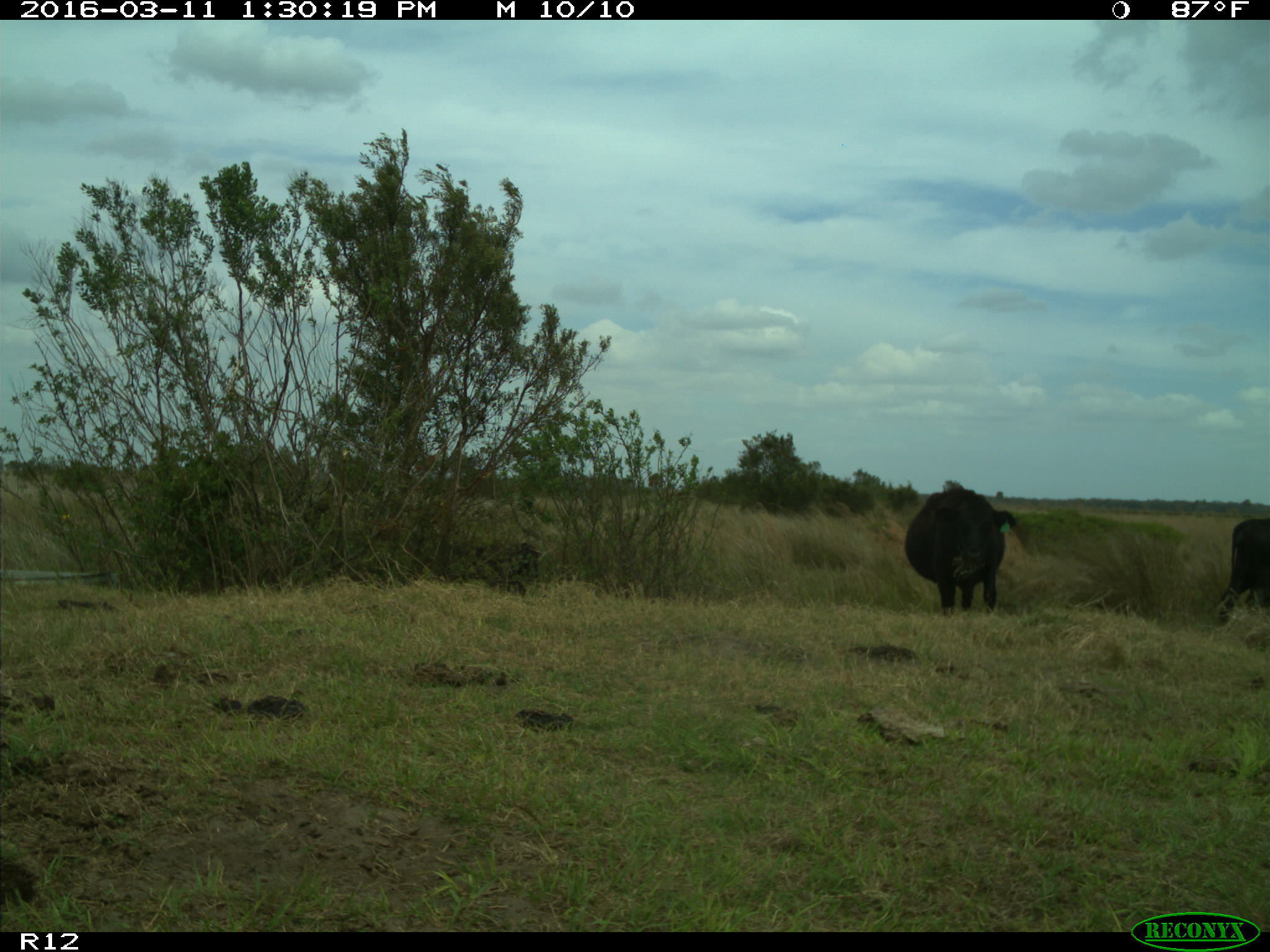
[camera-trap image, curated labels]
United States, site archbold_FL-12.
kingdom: Animalia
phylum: Chordata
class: Mammalia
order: Artiodactyla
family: Bovidae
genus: Bos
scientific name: Bos taurus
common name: domestic cow